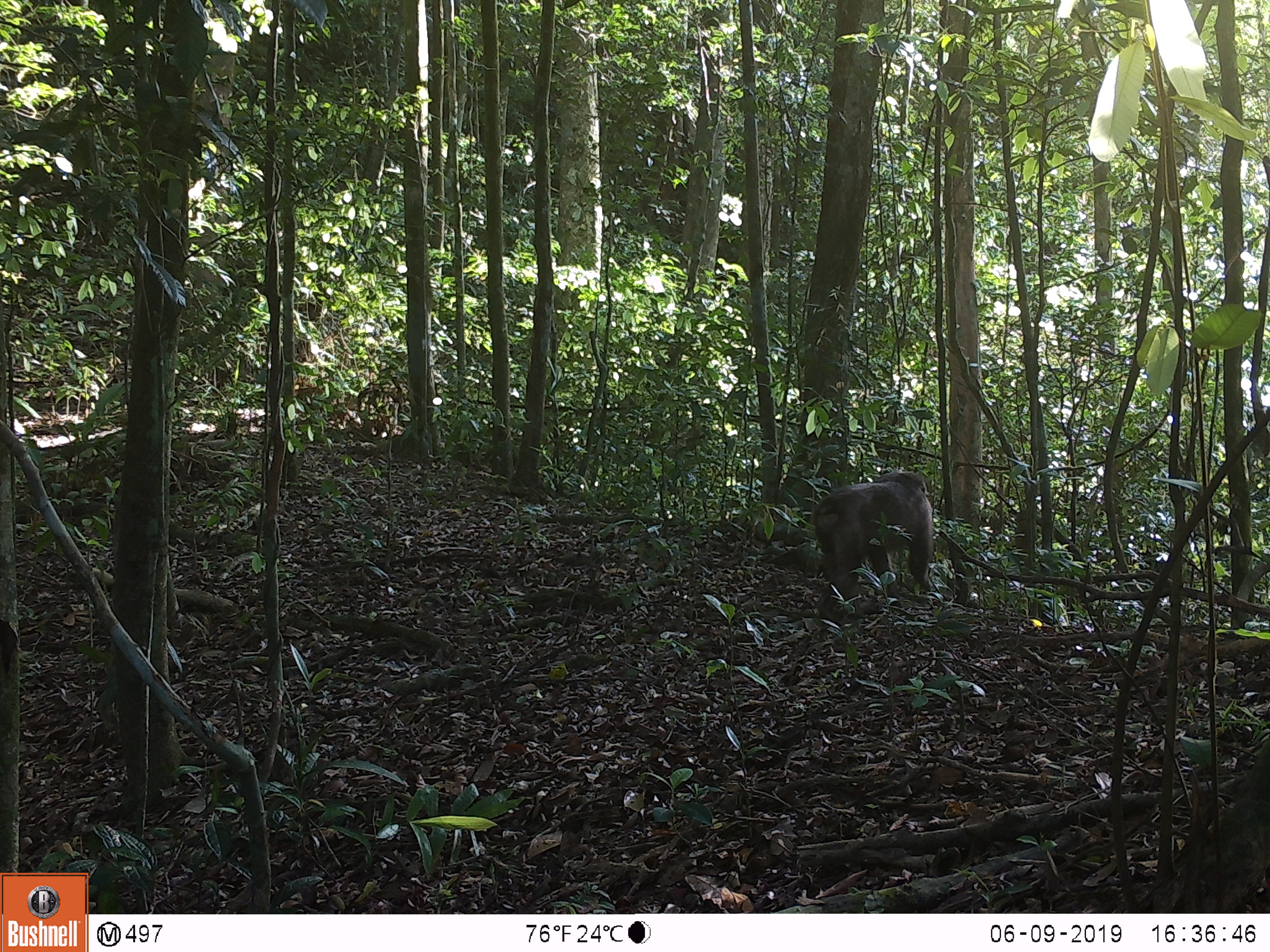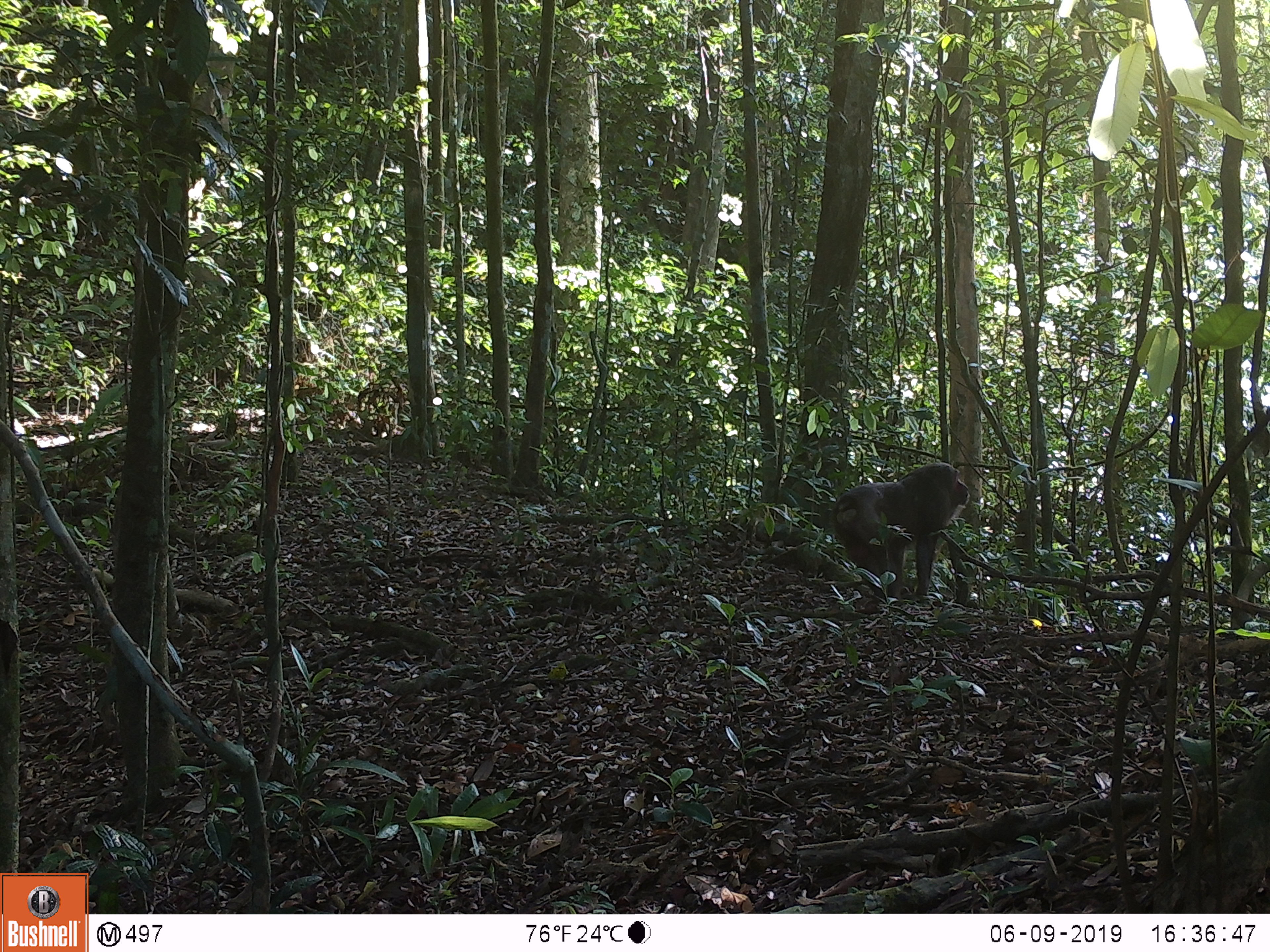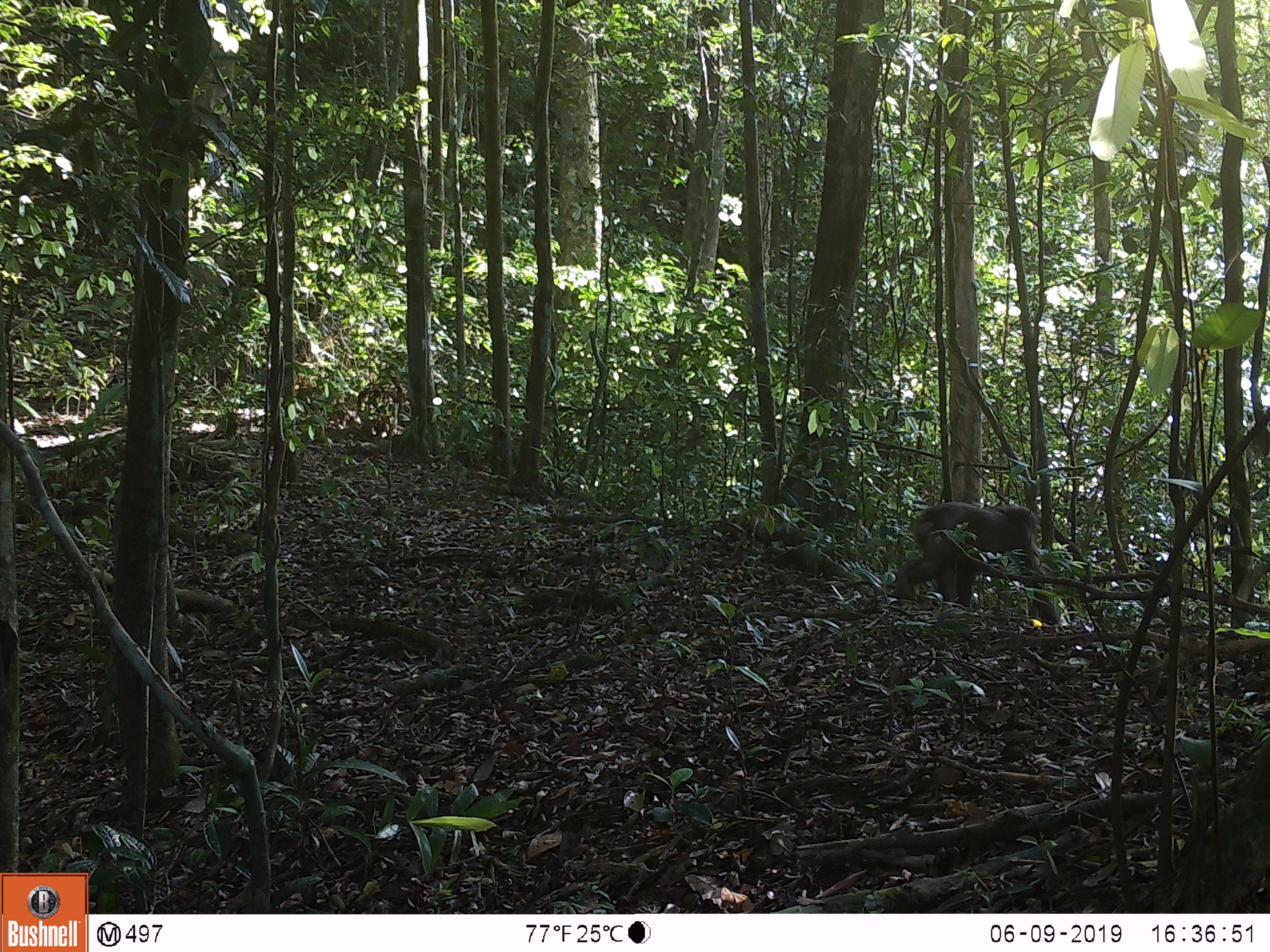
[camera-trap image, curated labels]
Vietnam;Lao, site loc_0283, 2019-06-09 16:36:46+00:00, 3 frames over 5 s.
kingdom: Animalia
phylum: Chordata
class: Mammalia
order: Primates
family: Cercopithecidae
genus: Macaca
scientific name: Macaca arctoides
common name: stump-tailed macaque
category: stump tailed macaque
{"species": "stump tailed macaque (stump-tailed macaque) (Macaca arctoides)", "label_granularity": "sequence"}